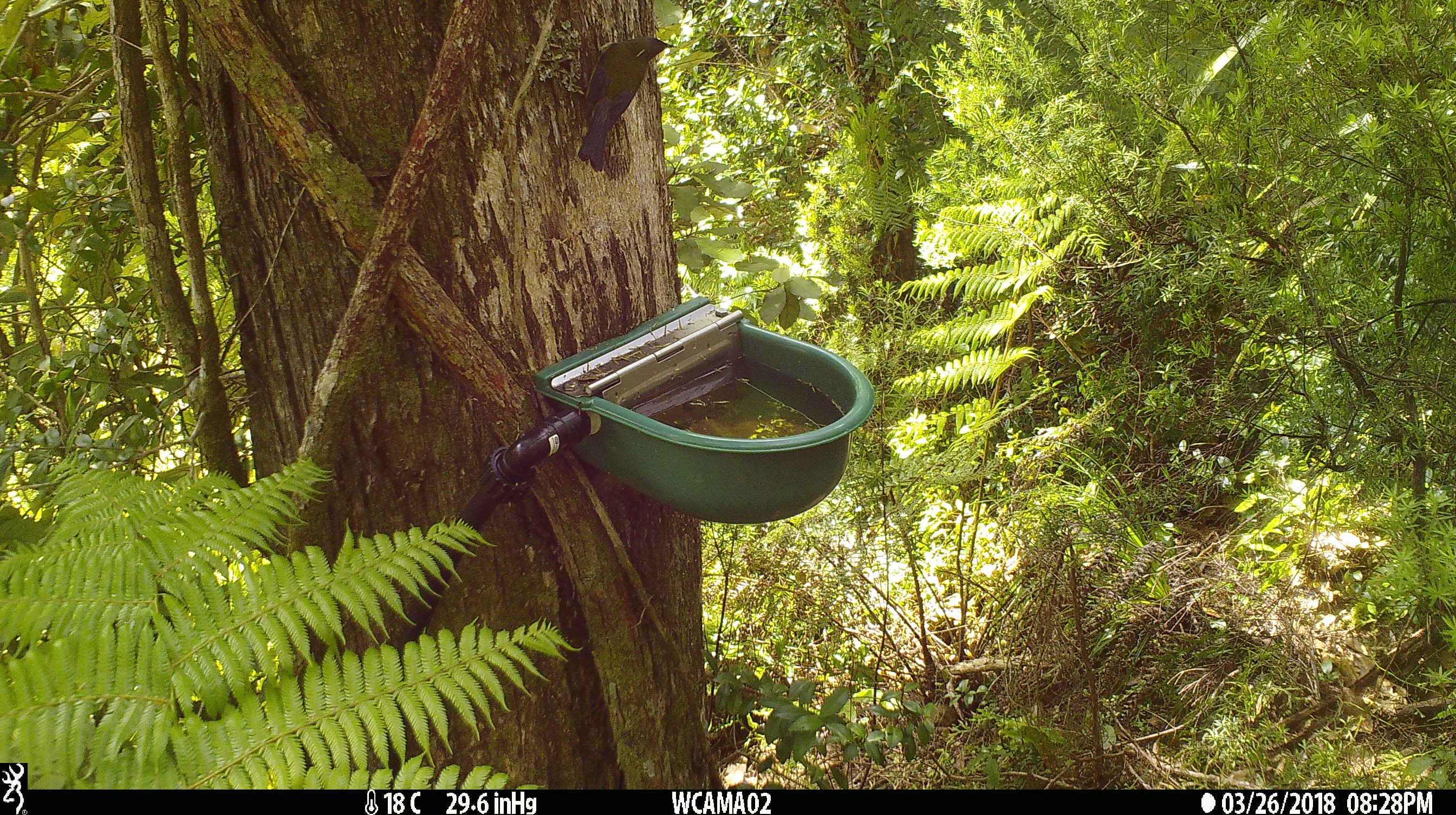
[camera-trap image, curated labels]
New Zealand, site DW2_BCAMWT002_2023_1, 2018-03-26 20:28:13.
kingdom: Animalia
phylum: Chordata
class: Aves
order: Passeriformes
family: Meliphagidae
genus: Anthornis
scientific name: Anthornis melanura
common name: new zealand bellbird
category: bellbird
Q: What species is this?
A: Bellbird (new zealand bellbird) (Anthornis melanura).